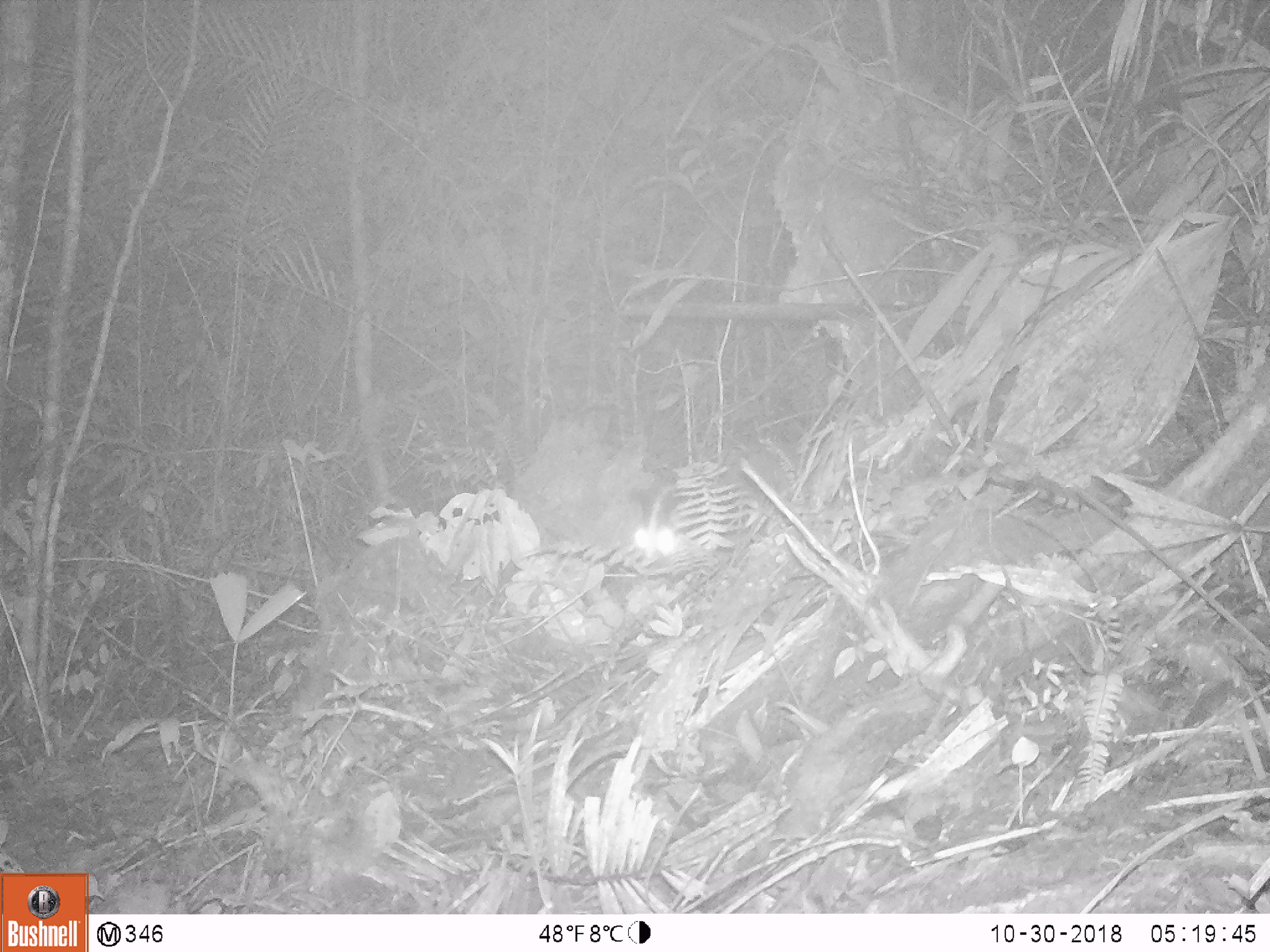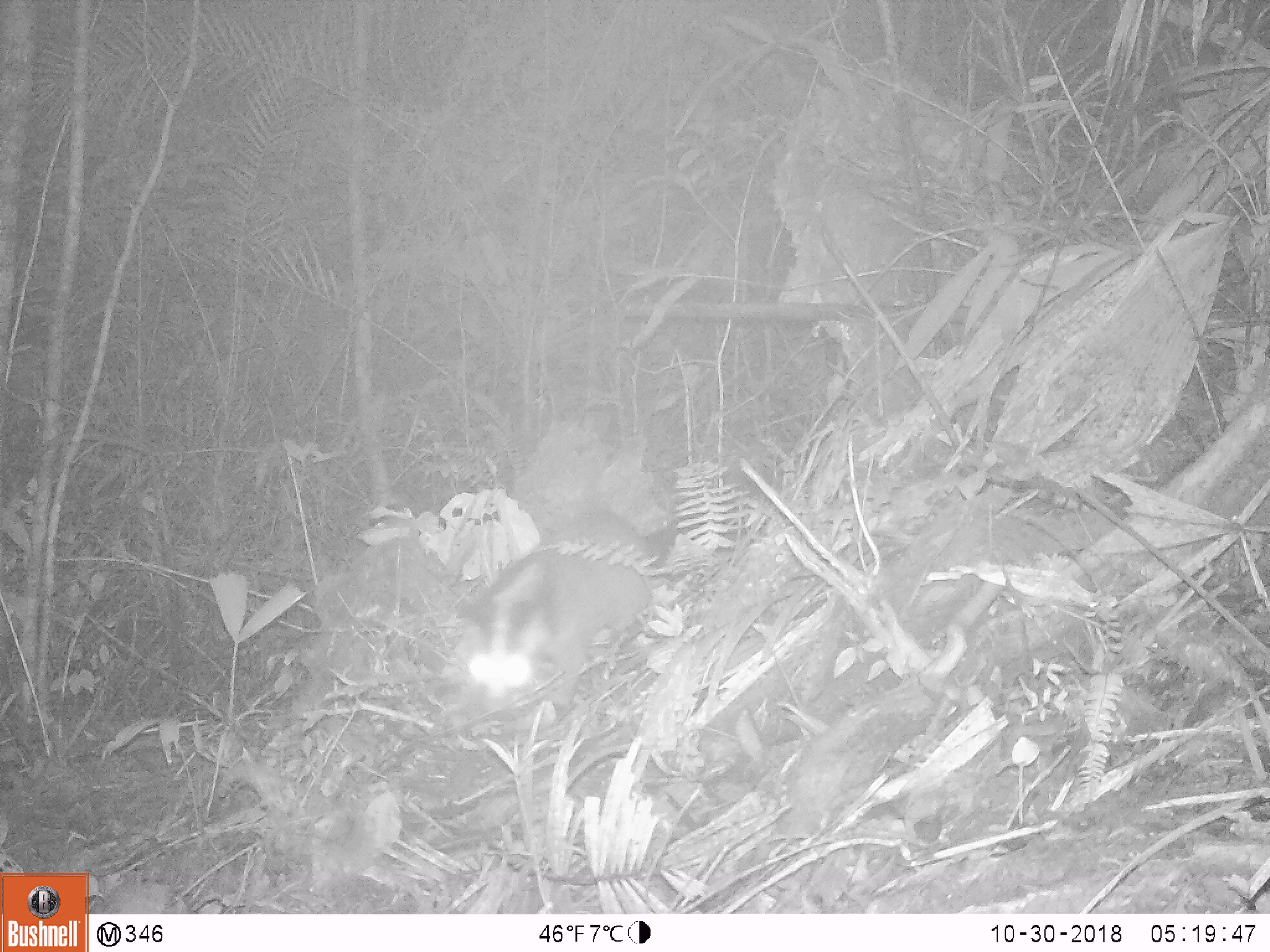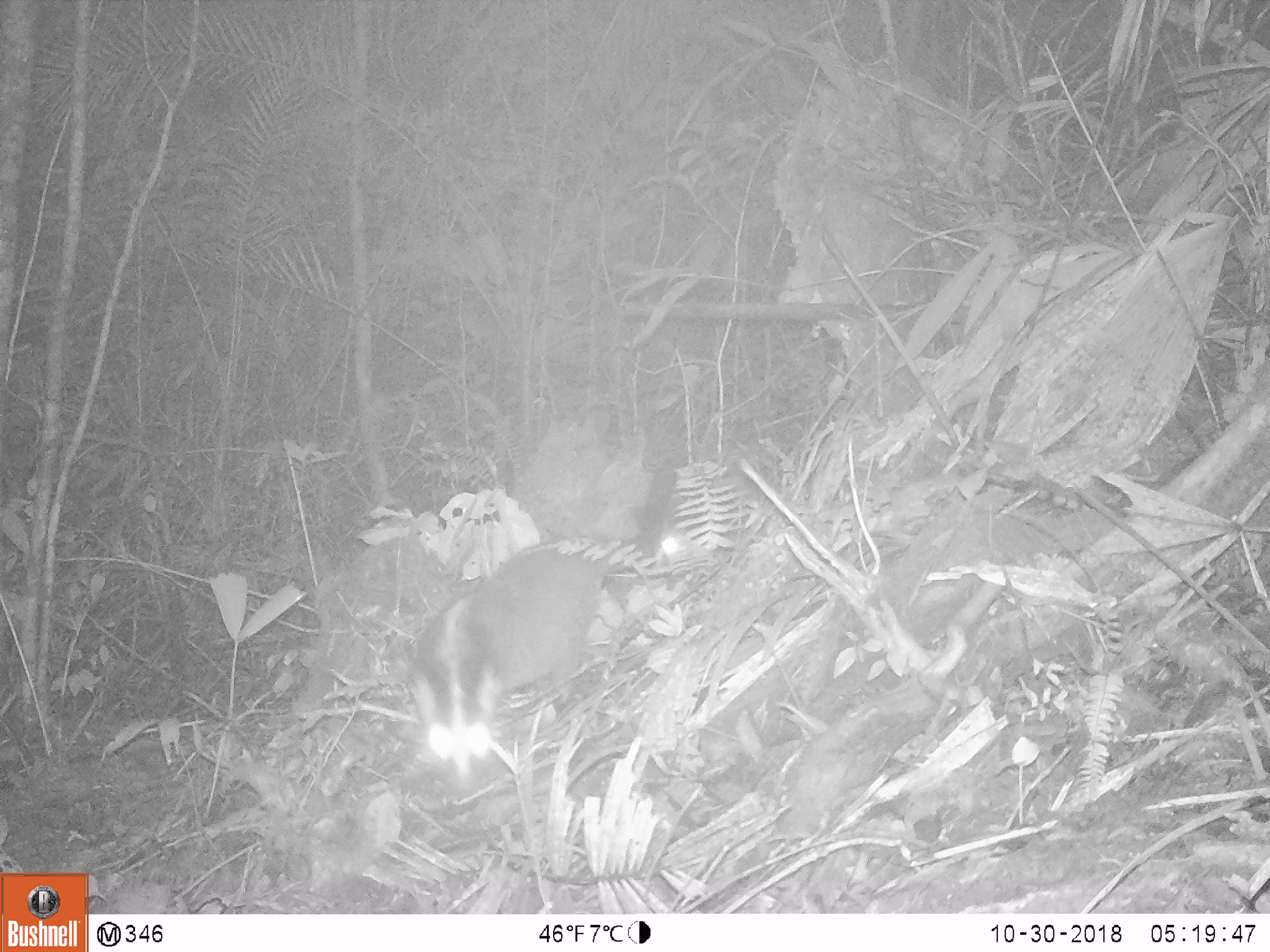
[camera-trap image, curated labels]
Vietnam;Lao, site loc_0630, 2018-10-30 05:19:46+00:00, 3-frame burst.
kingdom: Animalia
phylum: Chordata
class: Mammalia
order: Carnivora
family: Viverridae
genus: Paguma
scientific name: Paguma larvata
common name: masked palm civet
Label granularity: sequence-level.